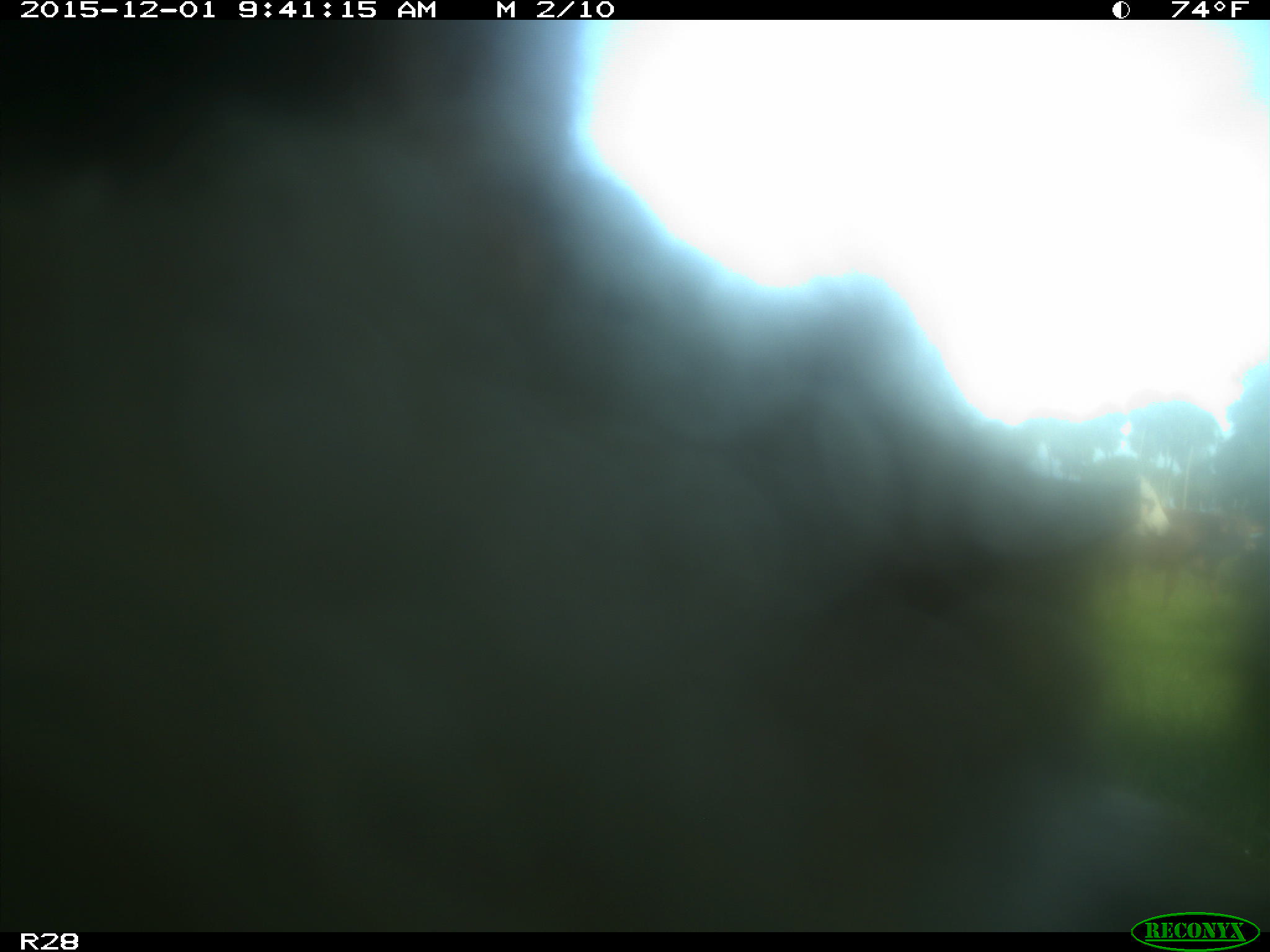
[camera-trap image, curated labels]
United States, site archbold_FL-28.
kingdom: Animalia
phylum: Chordata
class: Mammalia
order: Artiodactyla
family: Bovidae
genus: Bos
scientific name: Bos taurus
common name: domestic cow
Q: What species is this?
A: Bos taurus (domestic cow).